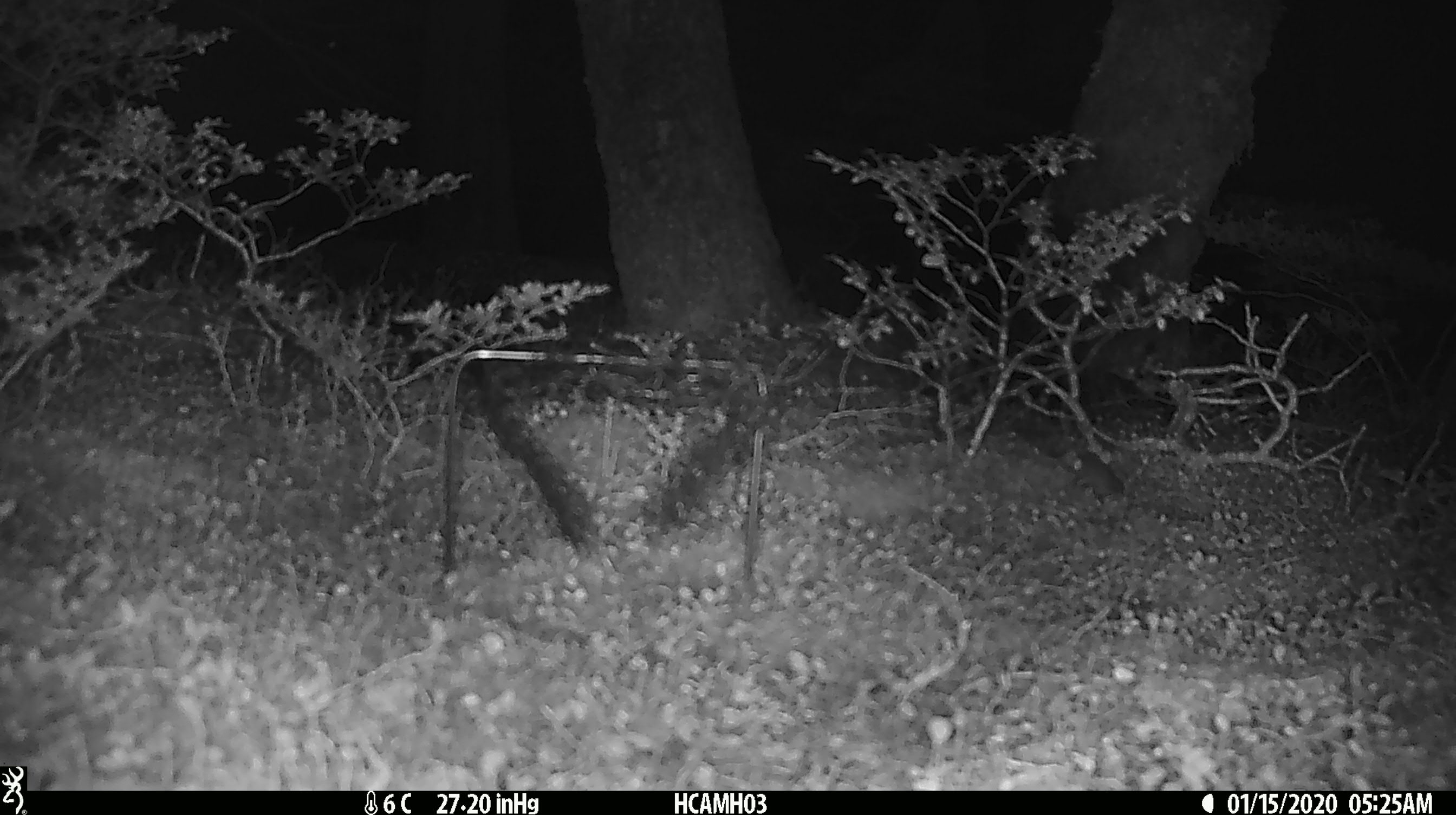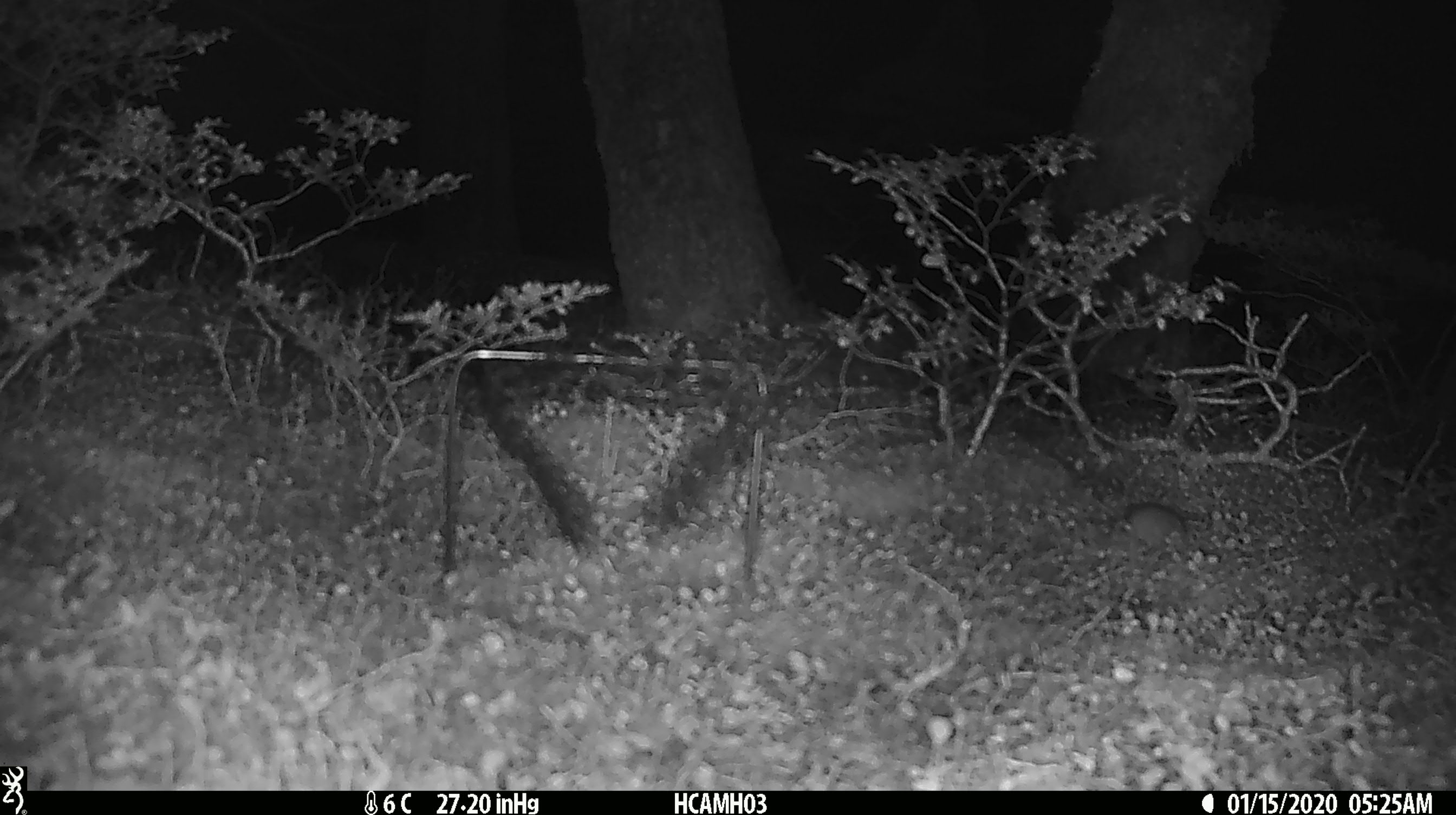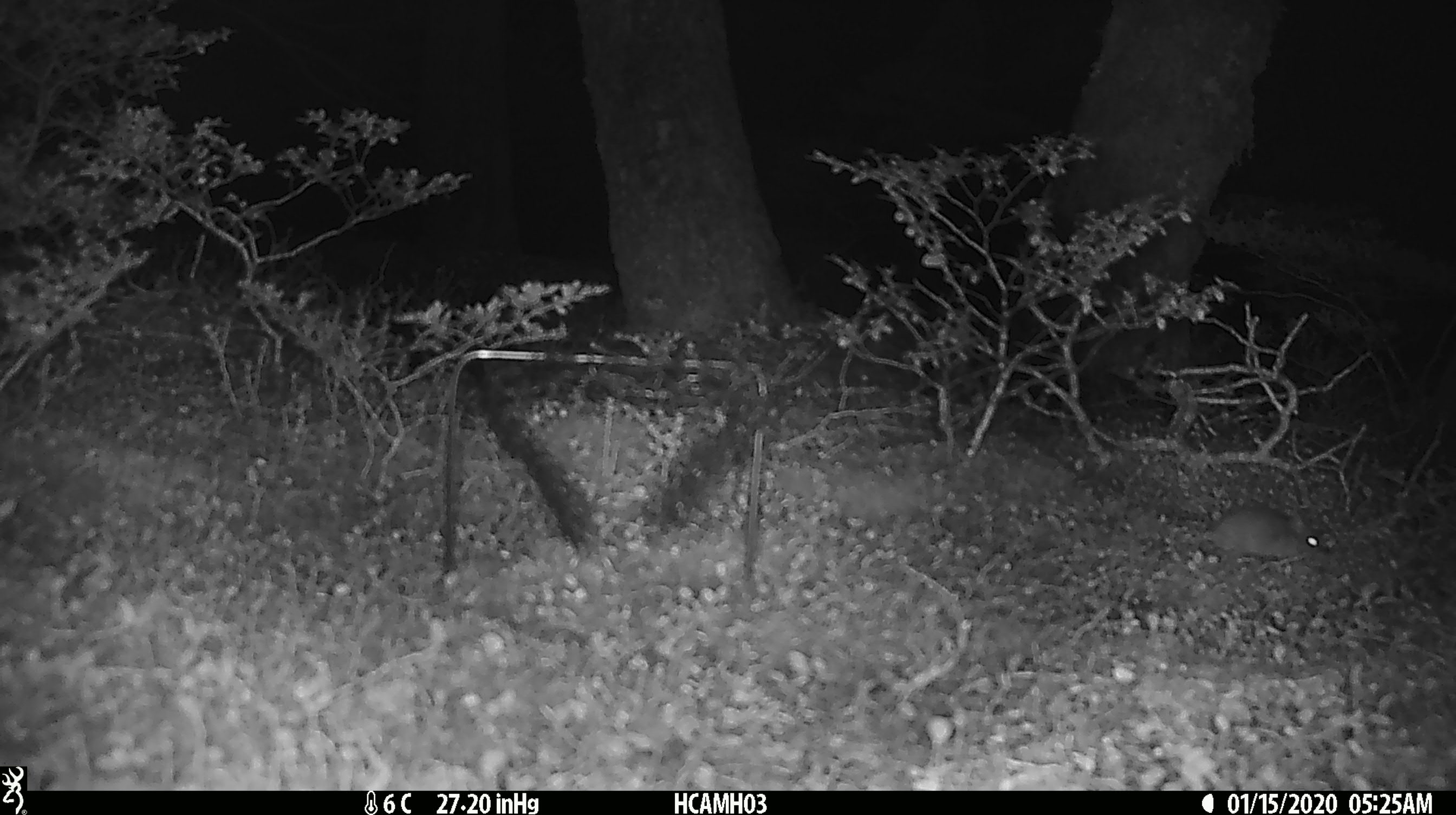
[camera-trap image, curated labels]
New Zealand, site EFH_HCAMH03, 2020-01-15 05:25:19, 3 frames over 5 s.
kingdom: Animalia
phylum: Chordata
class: Mammalia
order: Rodentia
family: Muridae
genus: Mus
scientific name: Mus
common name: mouse